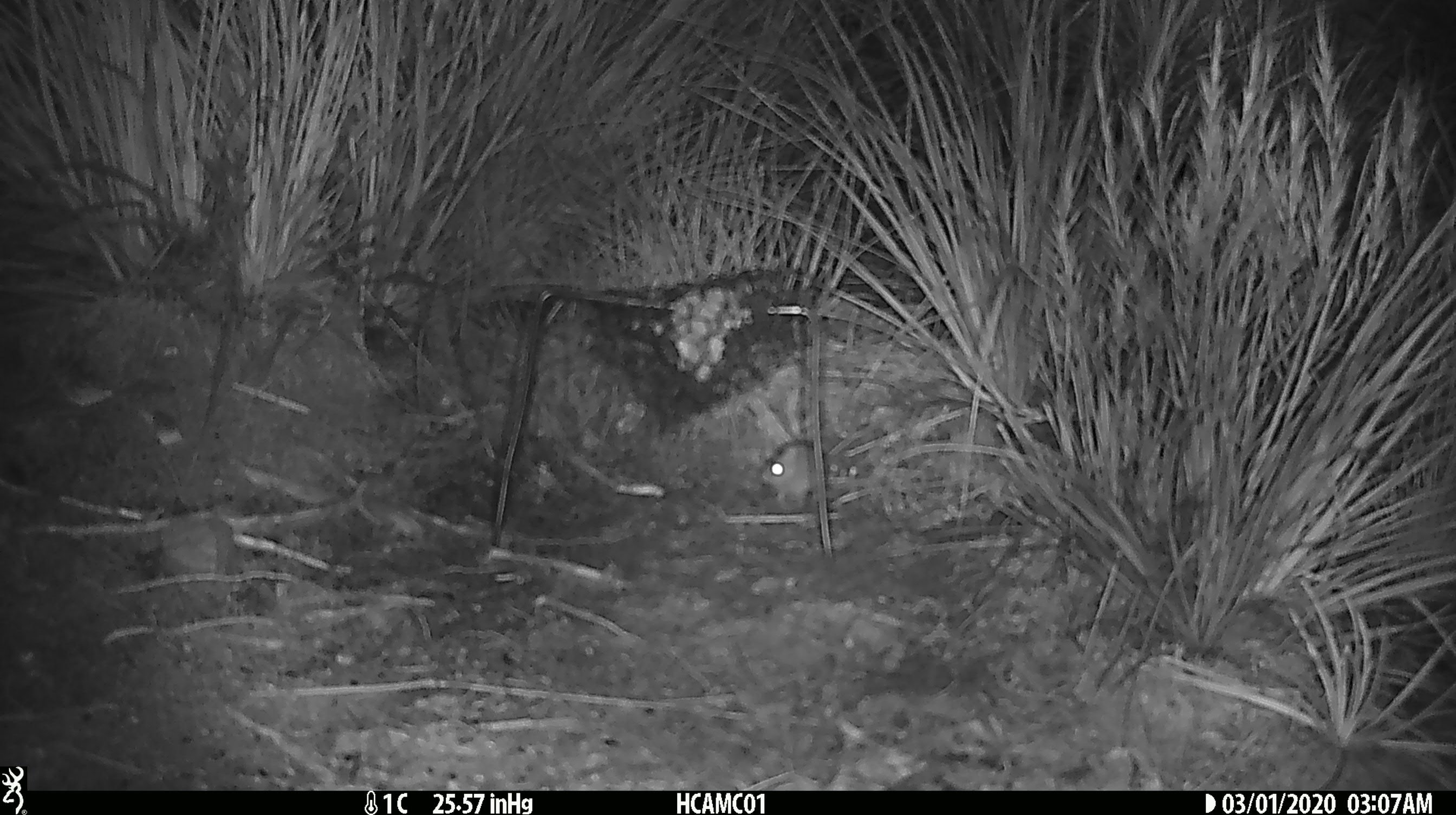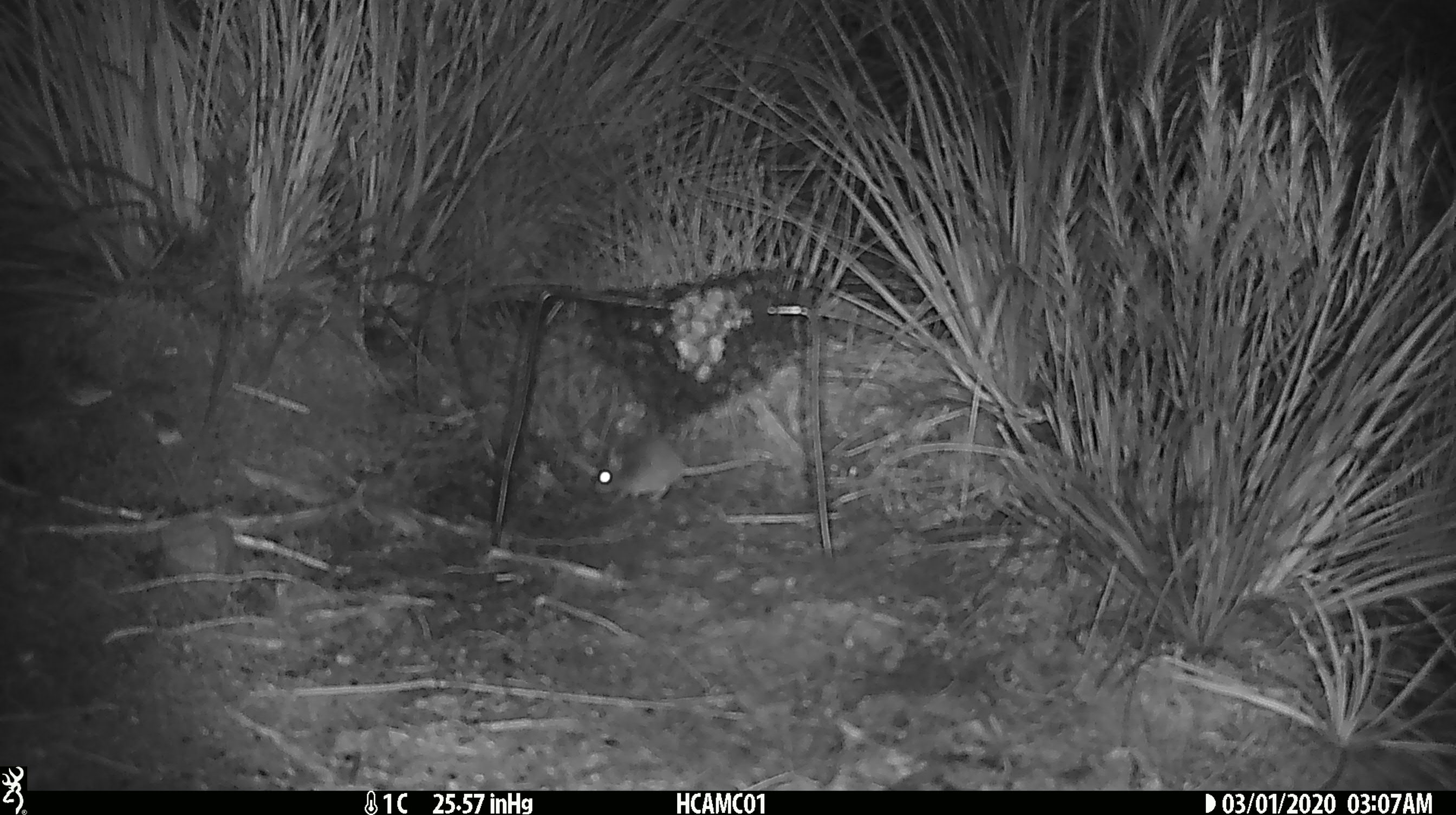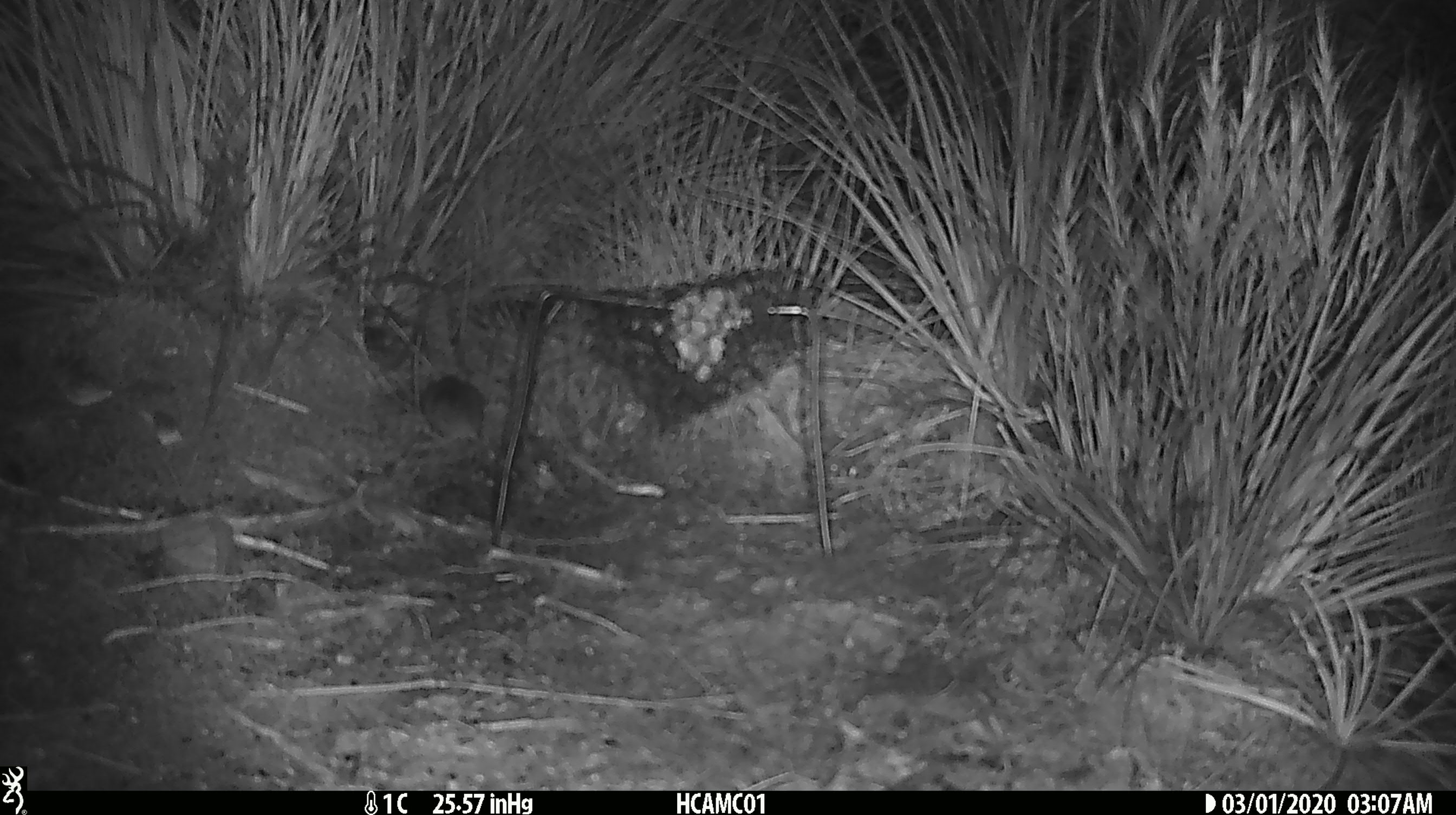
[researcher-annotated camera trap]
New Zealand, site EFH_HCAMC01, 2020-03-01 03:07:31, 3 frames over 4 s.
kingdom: Animalia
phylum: Chordata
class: Mammalia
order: Rodentia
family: Muridae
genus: Mus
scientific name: Mus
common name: mouse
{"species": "mouse (Mus)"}